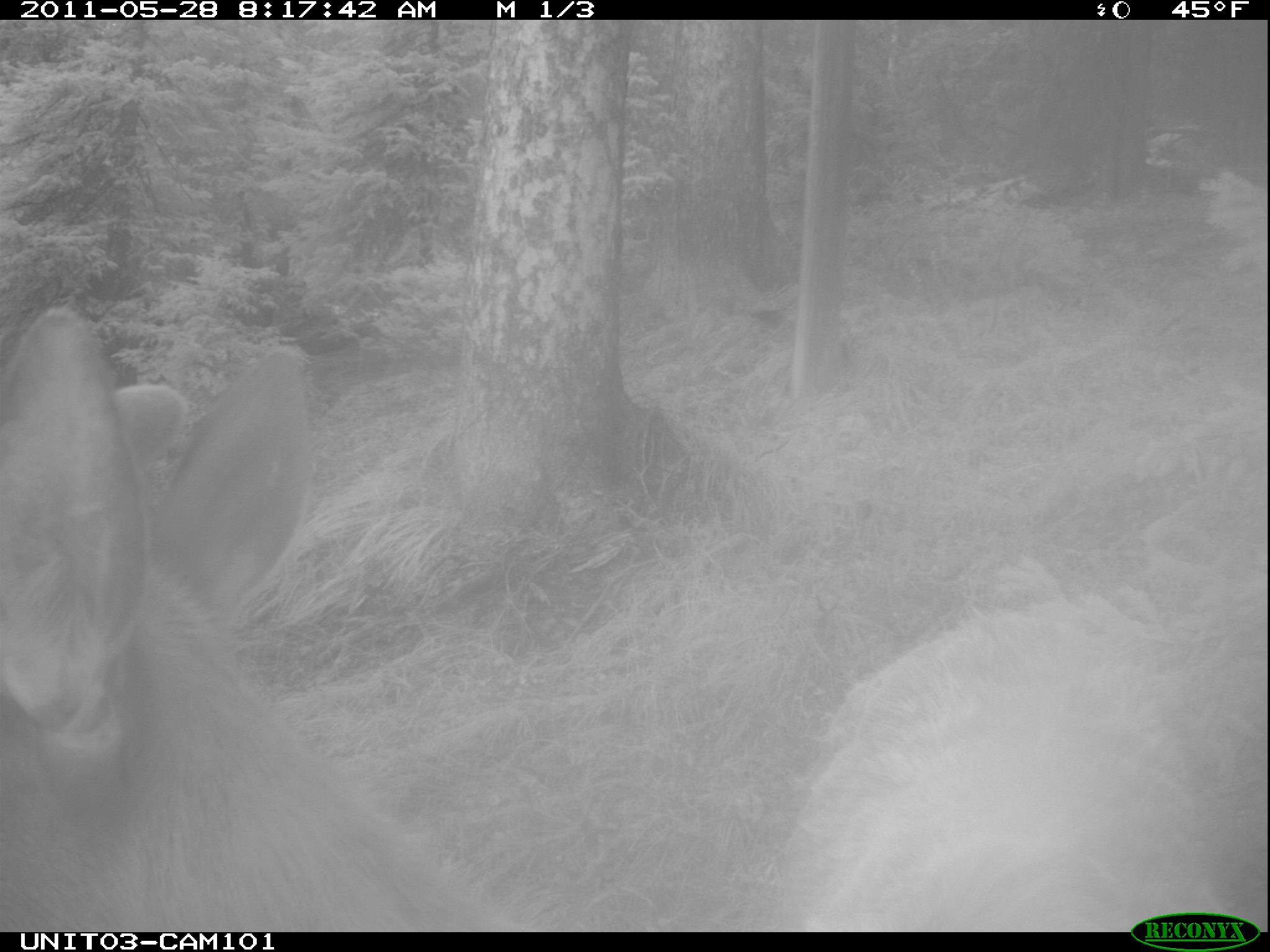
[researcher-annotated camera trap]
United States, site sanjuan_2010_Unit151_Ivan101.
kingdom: Animalia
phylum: Chordata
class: Mammalia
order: Artiodactyla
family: Cervidae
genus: Cervus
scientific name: Cervus elaphus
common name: red deer